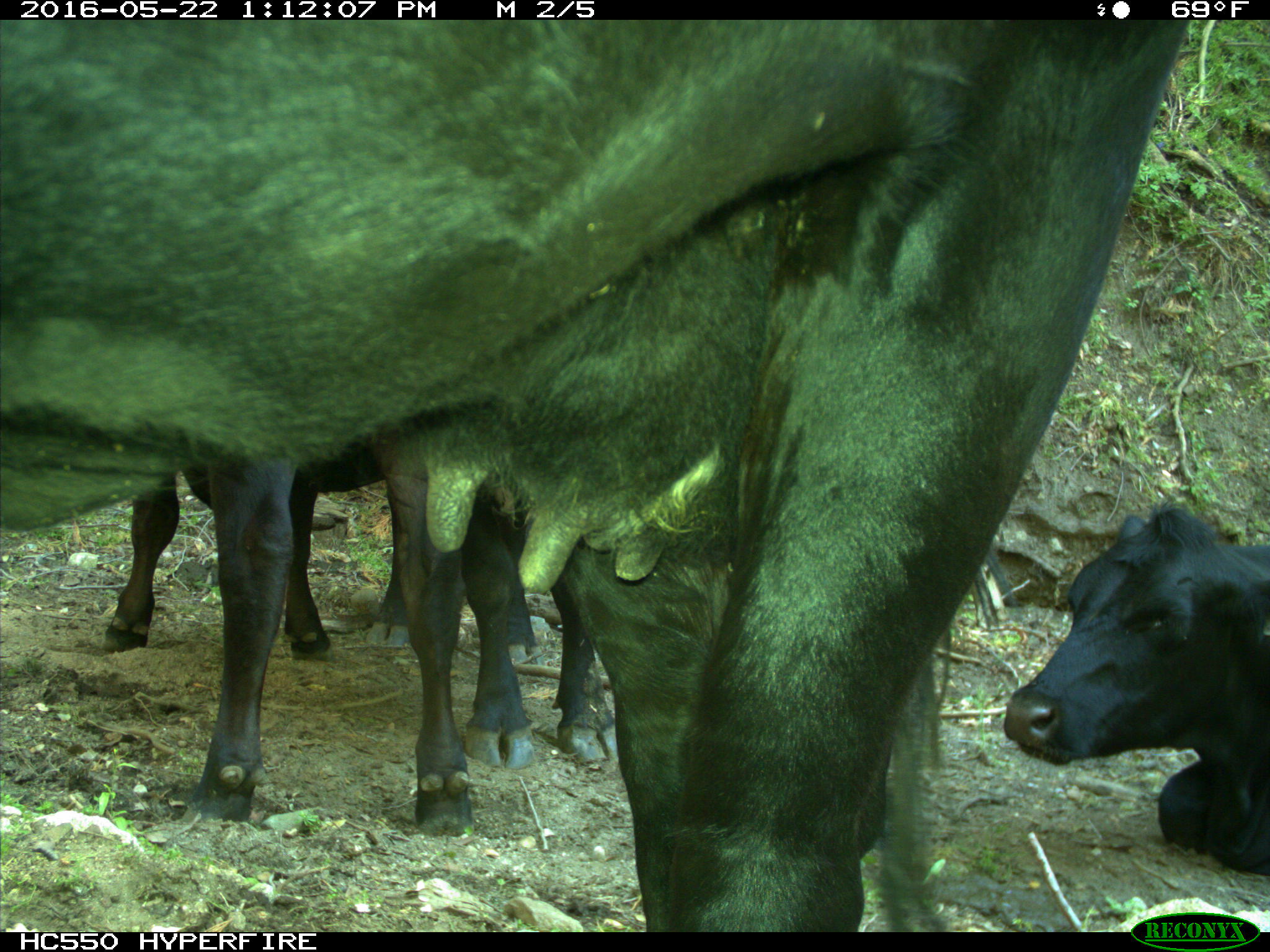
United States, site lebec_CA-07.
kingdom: Animalia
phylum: Chordata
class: Mammalia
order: Artiodactyla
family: Bovidae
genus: Bos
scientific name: Bos taurus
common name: domestic cow